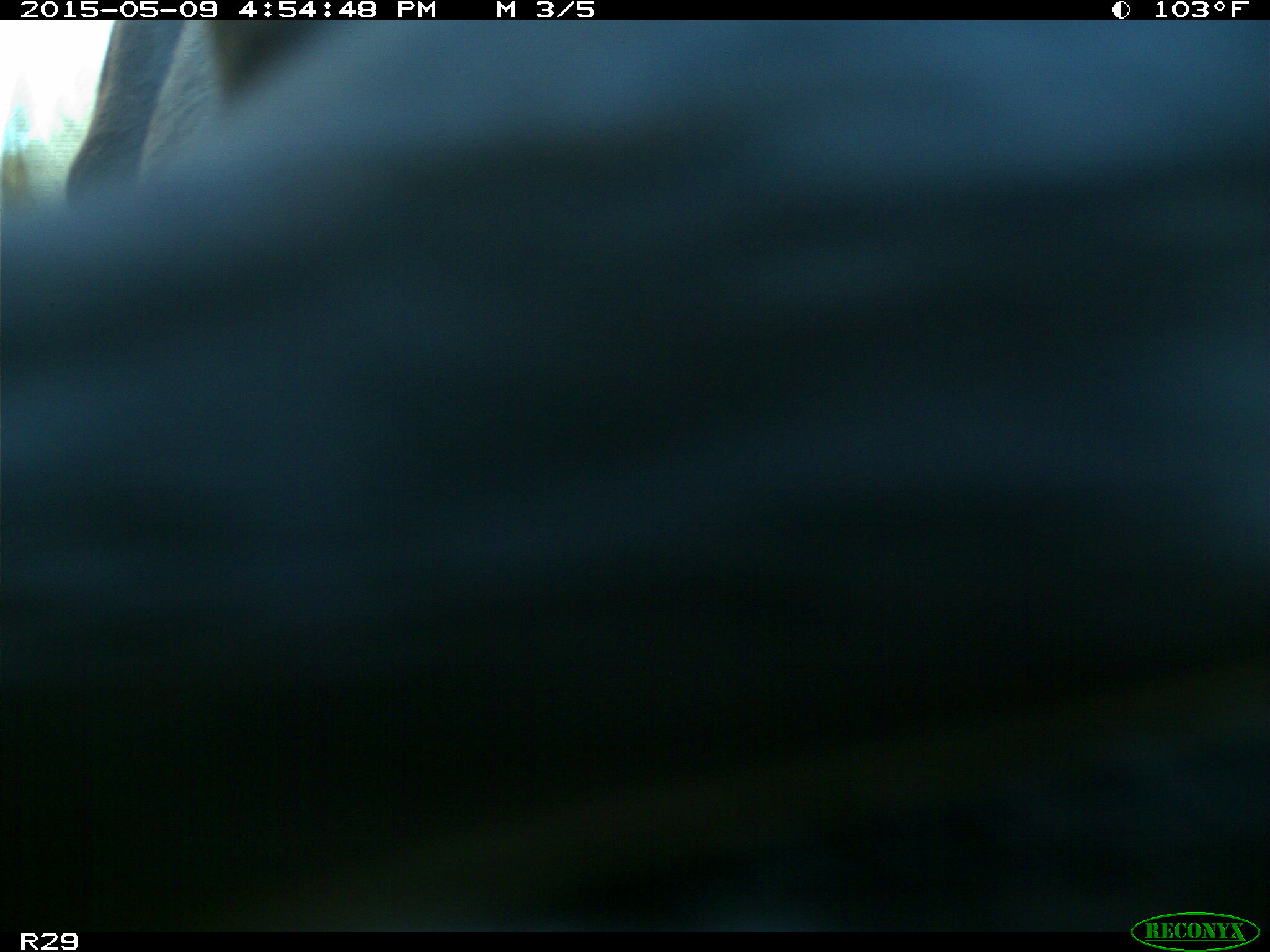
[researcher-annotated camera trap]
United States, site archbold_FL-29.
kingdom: Animalia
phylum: Chordata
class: Mammalia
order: Artiodactyla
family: Bovidae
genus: Bos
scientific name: Bos taurus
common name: domestic cow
Bos taurus (domestic cow).